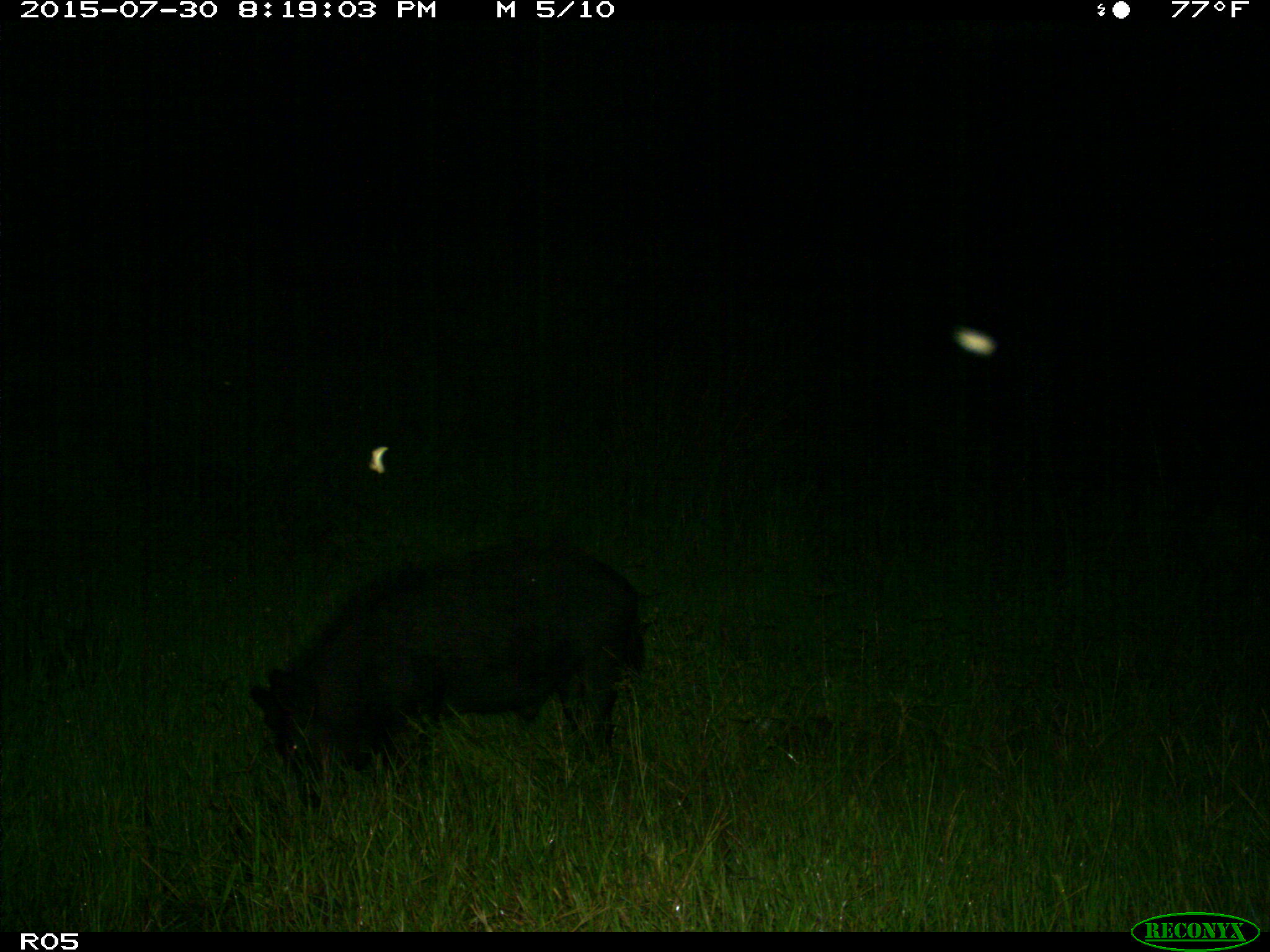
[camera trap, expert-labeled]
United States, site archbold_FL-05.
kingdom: Animalia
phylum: Chordata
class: Mammalia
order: Artiodactyla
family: Suidae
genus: Sus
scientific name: Sus scrofa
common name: wild boar